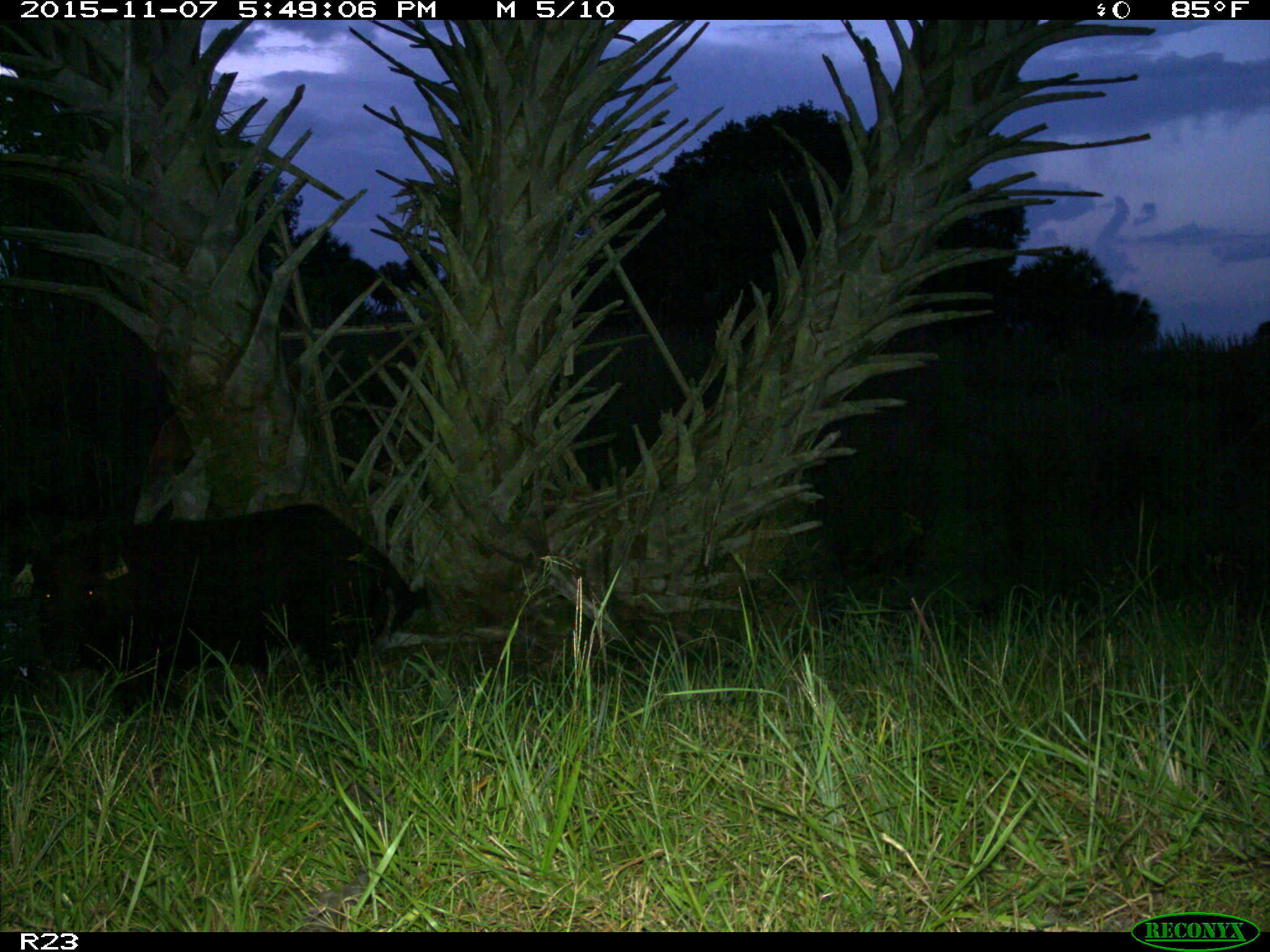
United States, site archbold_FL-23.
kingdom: Animalia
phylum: Chordata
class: Mammalia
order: Artiodactyla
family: Suidae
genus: Sus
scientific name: Sus scrofa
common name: wild boar